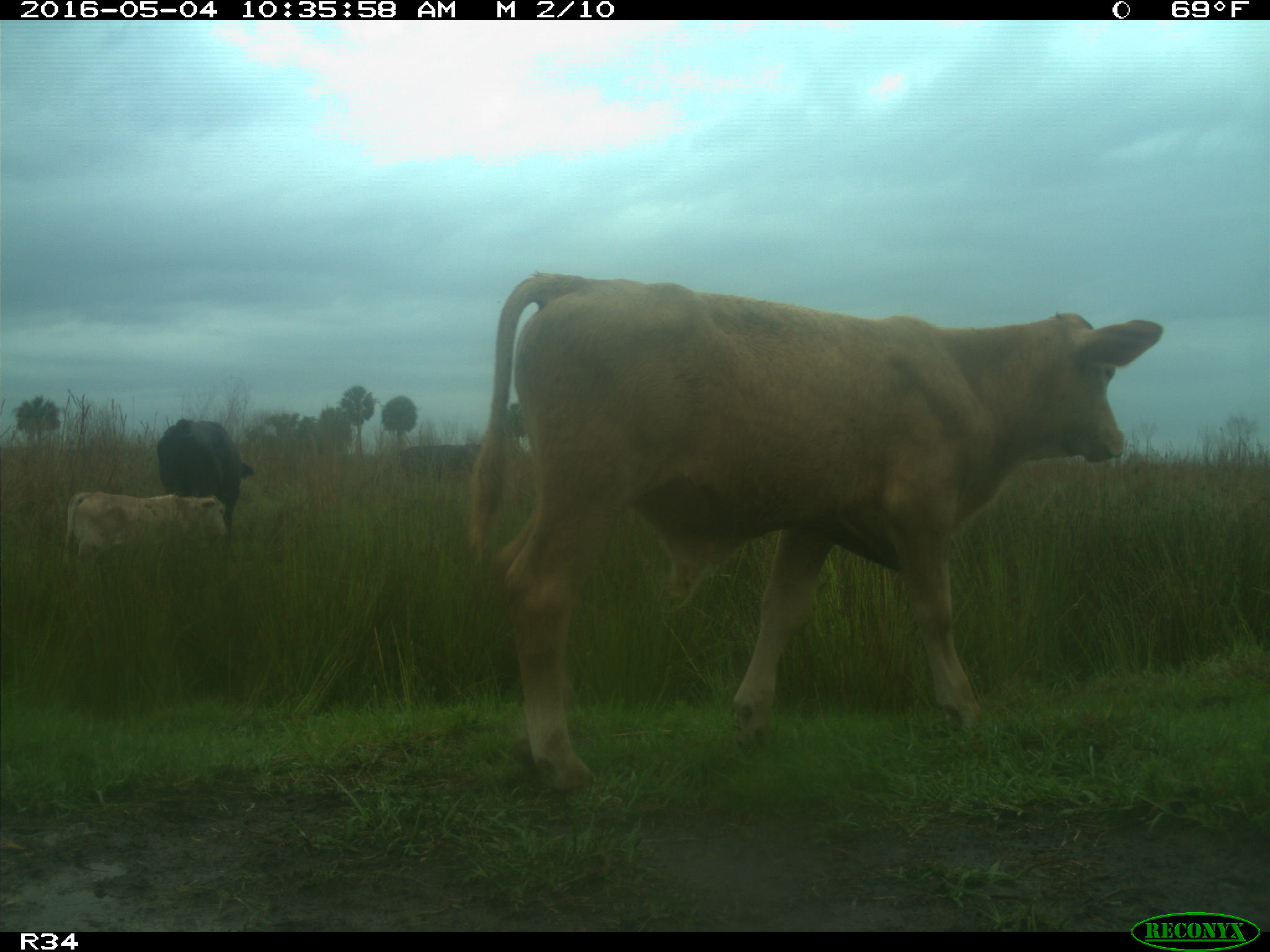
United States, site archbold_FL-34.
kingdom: Animalia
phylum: Chordata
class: Mammalia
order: Artiodactyla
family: Bovidae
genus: Bos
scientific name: Bos taurus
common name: domestic cow